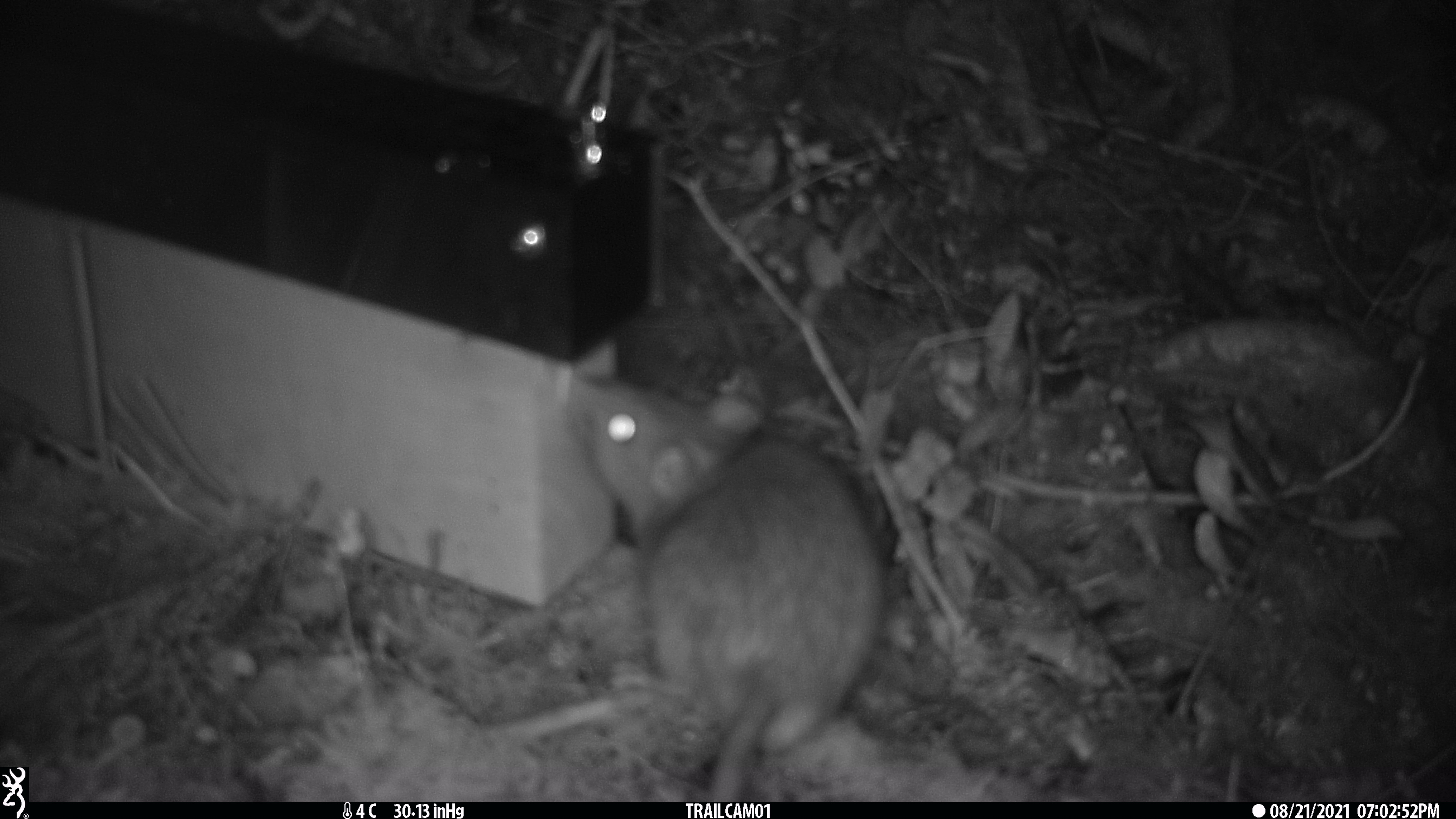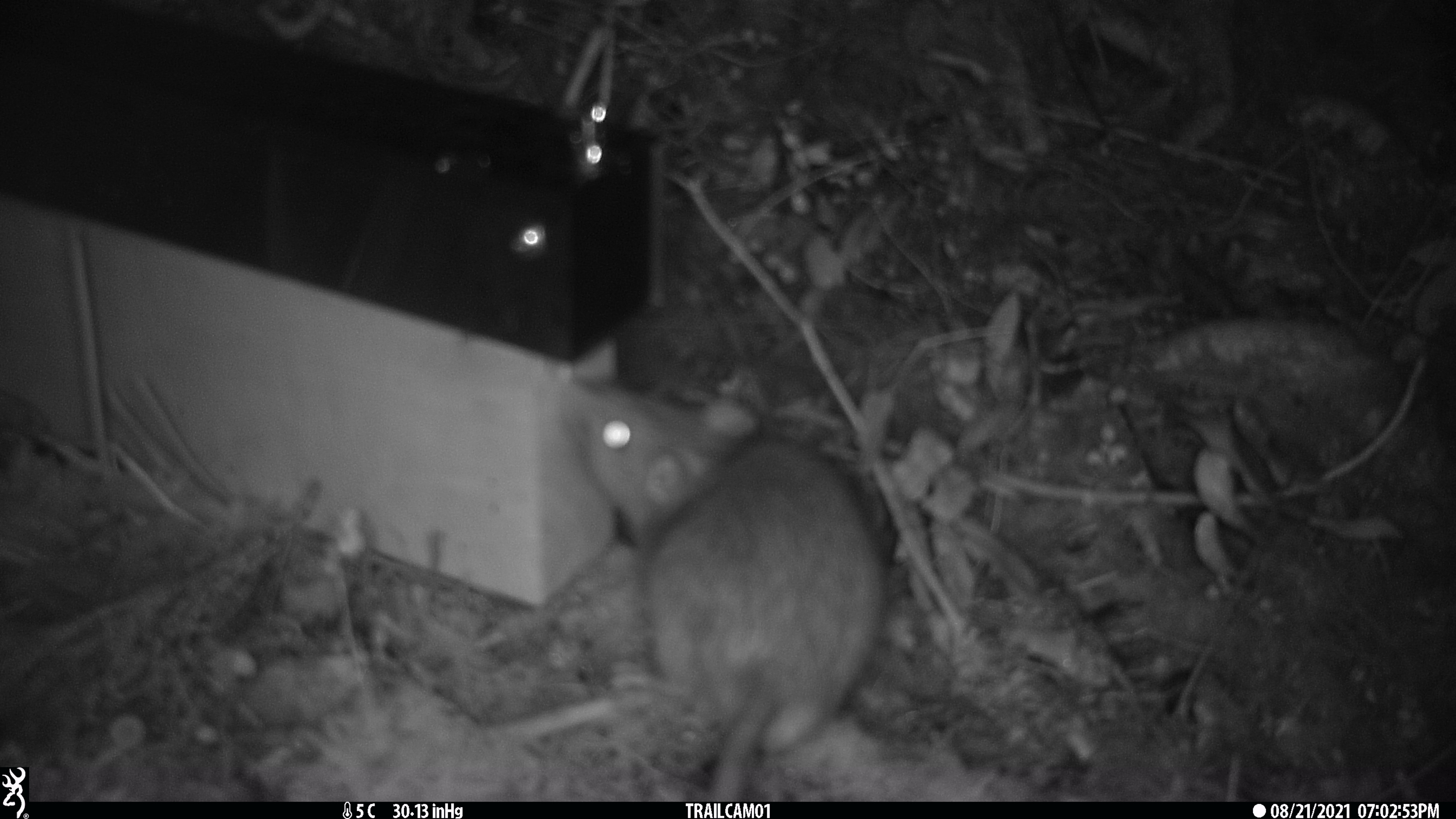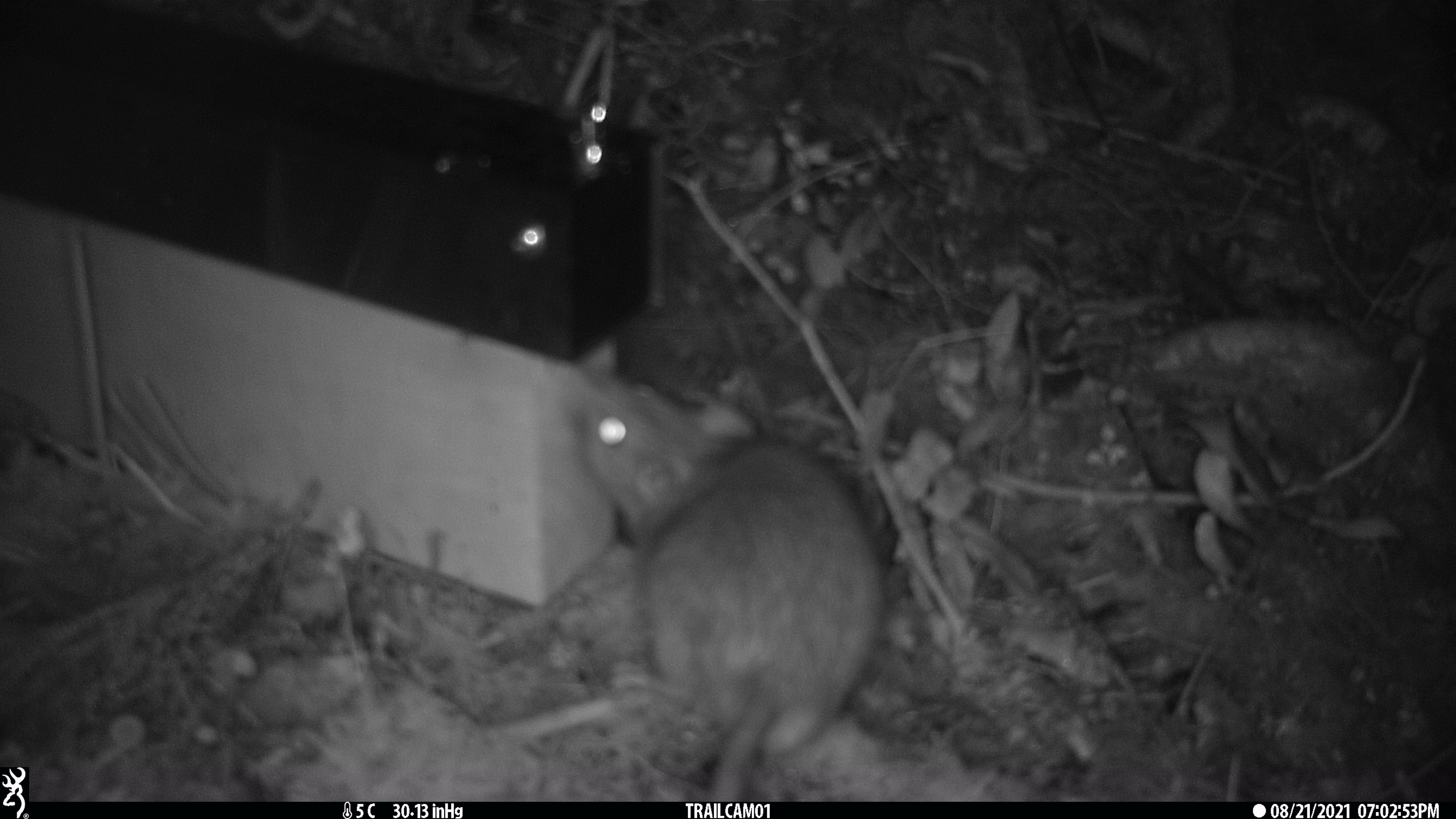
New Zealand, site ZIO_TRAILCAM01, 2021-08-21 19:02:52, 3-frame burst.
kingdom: Animalia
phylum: Chordata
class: Mammalia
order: Rodentia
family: Muridae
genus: Rattus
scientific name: Rattus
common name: rat